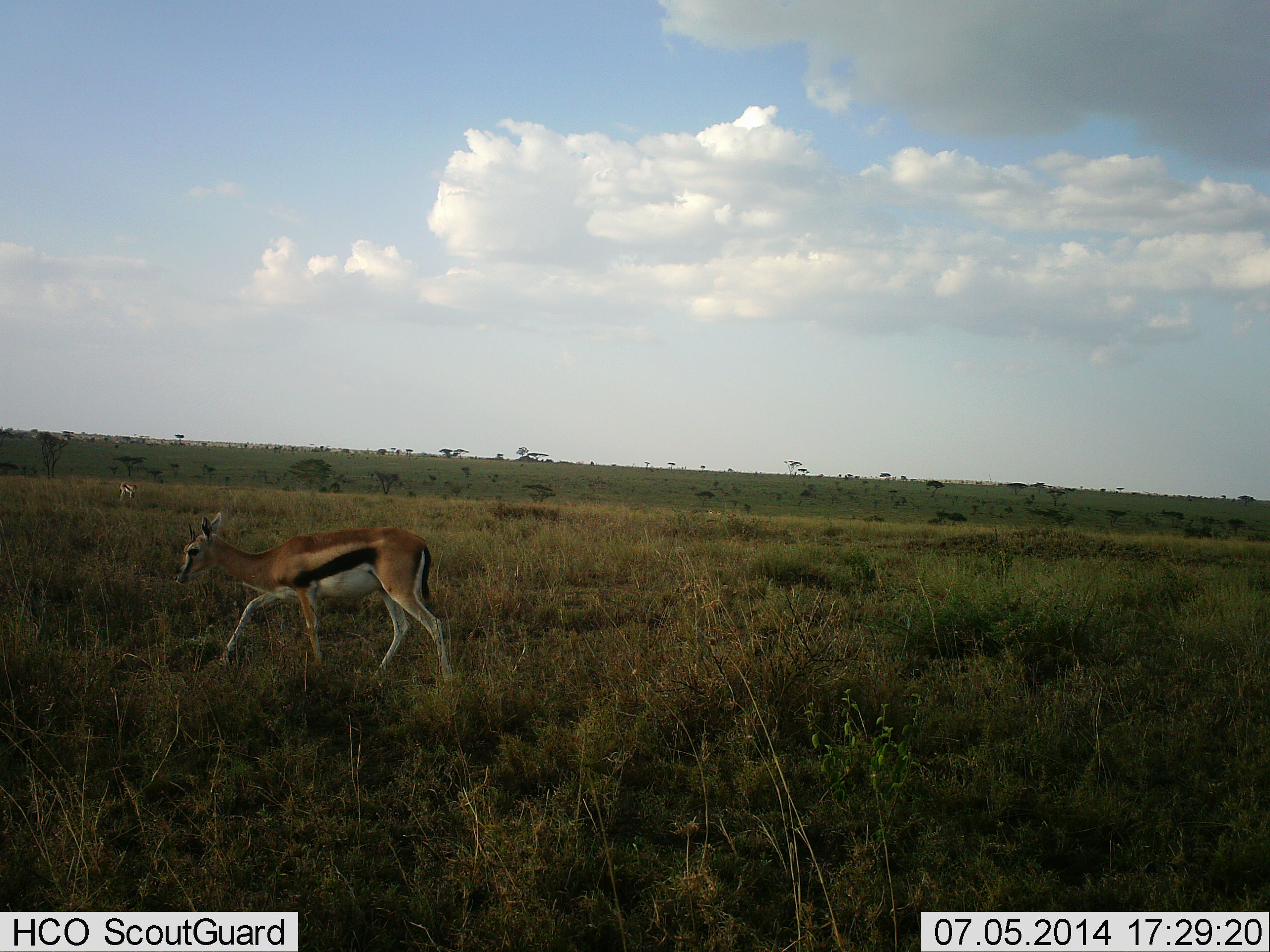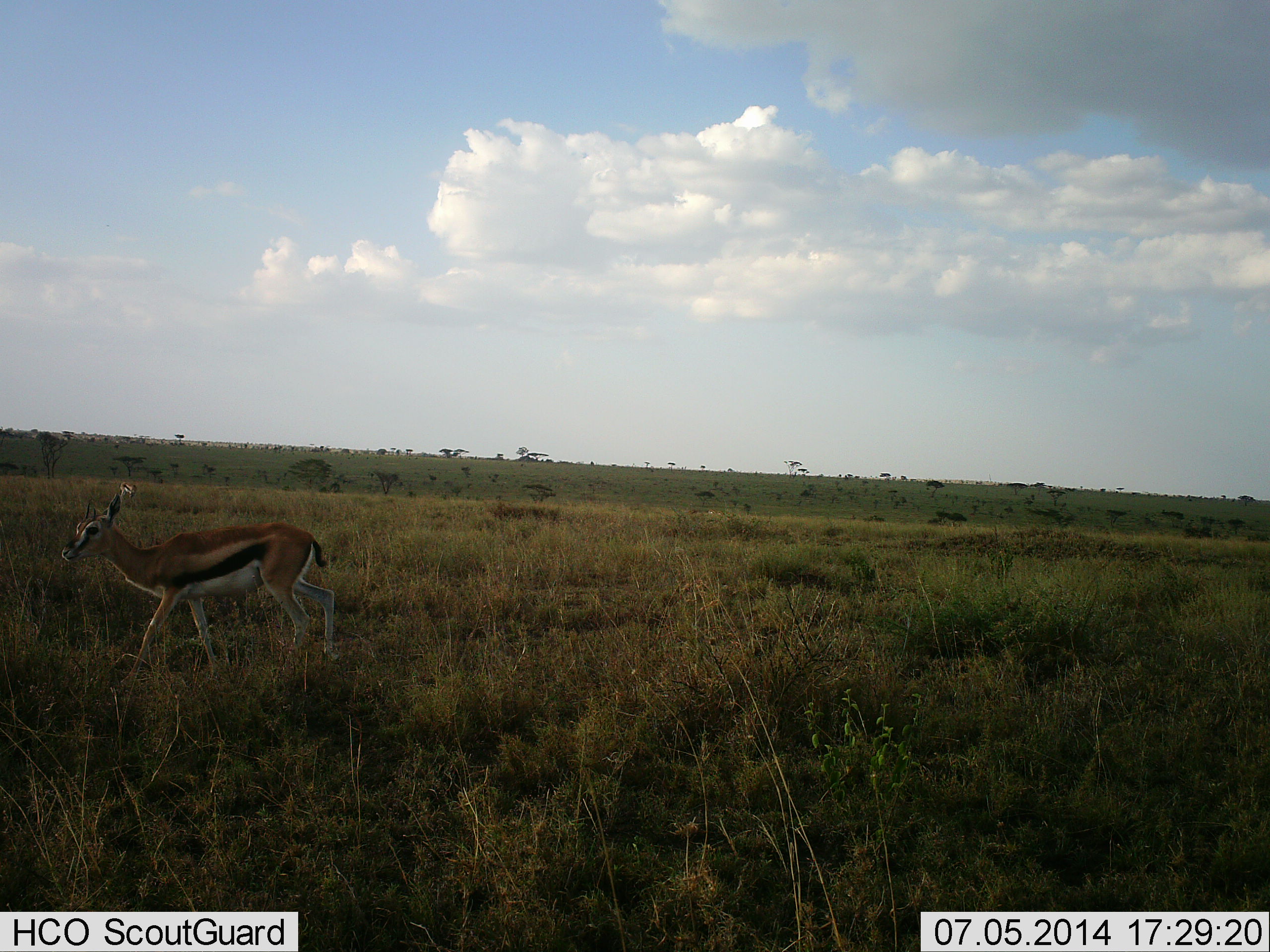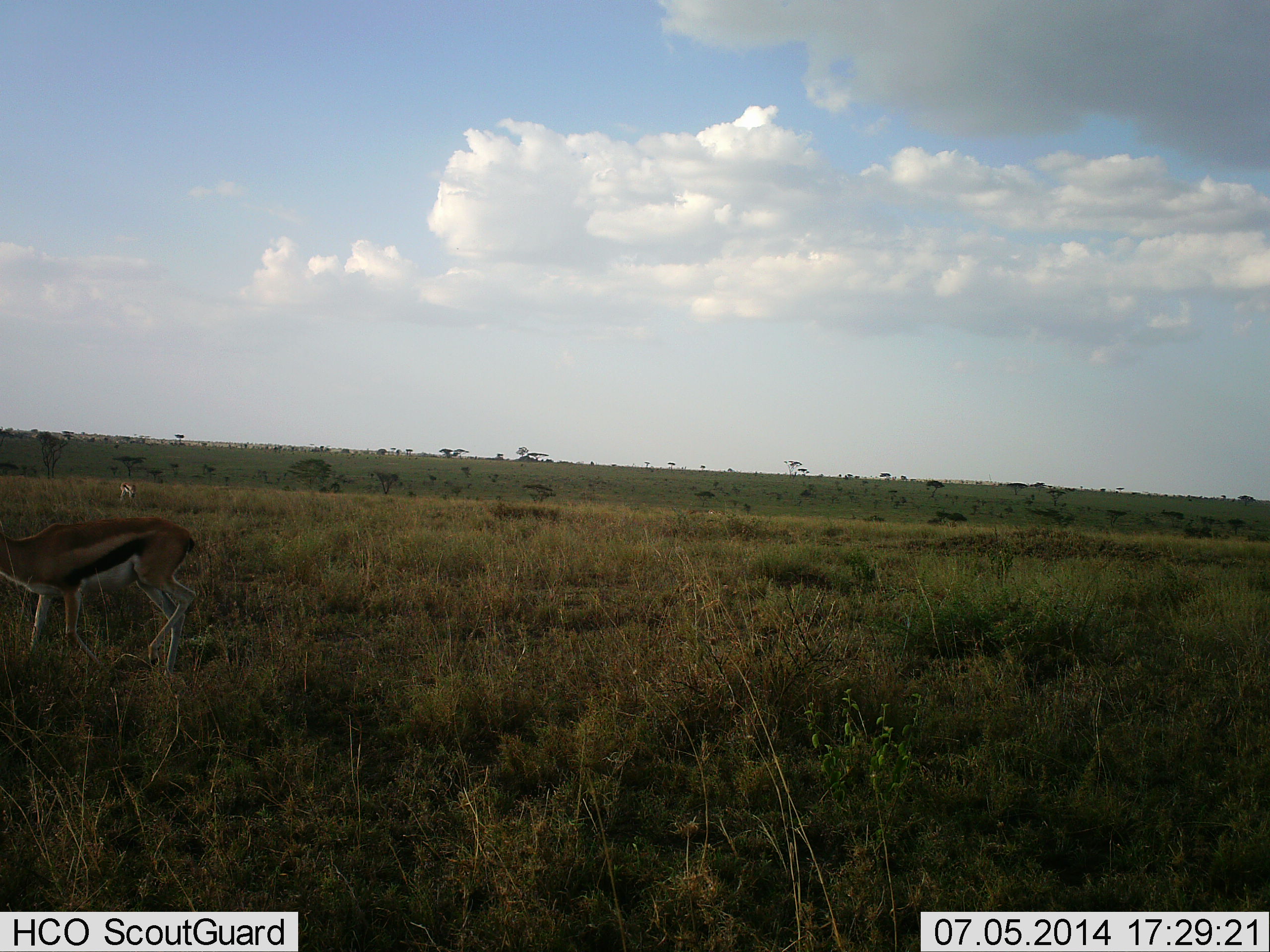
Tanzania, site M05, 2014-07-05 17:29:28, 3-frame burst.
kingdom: Animalia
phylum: Chordata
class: Mammalia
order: Artiodactyla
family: Bovidae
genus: Eudorcas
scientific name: Eudorcas thomsonii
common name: thomson's gazelle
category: gazellethomsons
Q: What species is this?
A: Gazellethomsons (thomson's gazelle) (Eudorcas thomsonii).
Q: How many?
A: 1.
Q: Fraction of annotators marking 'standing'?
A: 40%.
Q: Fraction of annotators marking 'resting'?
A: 0%.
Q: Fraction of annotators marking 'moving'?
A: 80%.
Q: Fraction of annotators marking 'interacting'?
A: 0%.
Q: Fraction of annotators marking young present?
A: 0%.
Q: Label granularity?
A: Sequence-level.